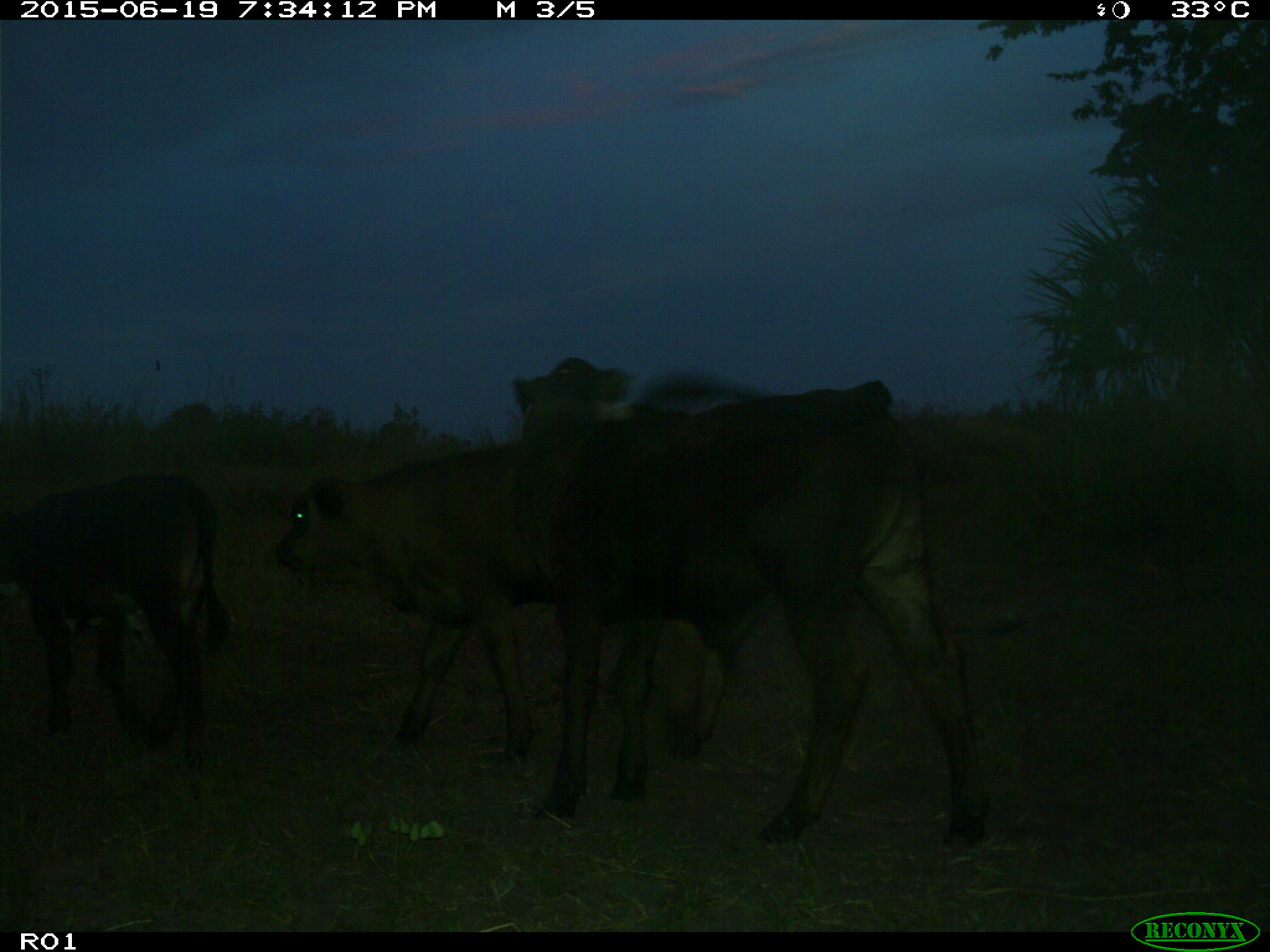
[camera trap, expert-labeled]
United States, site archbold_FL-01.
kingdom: Animalia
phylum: Chordata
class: Mammalia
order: Artiodactyla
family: Bovidae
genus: Bos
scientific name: Bos taurus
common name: domestic cow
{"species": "Bos taurus (domestic cow)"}